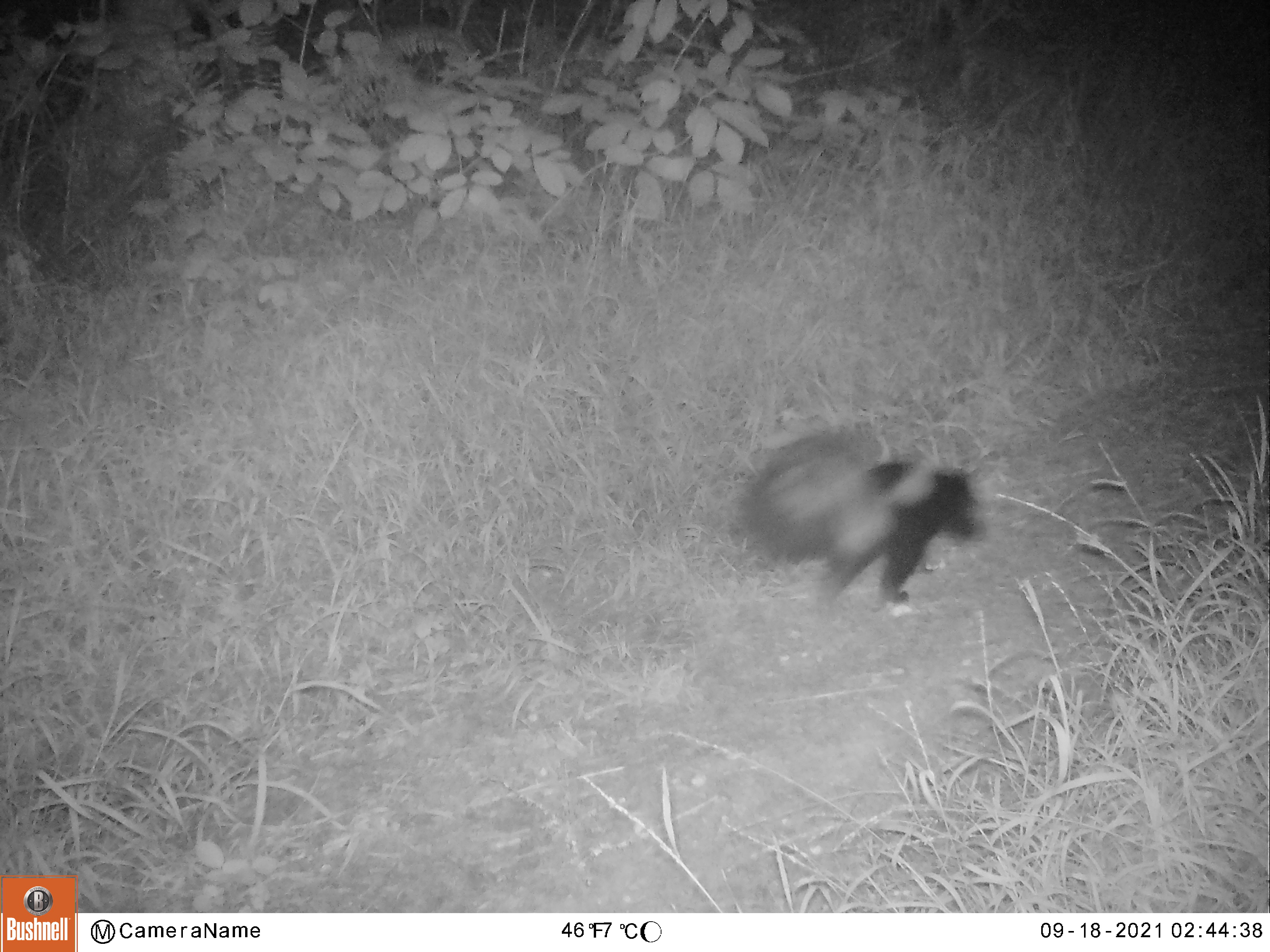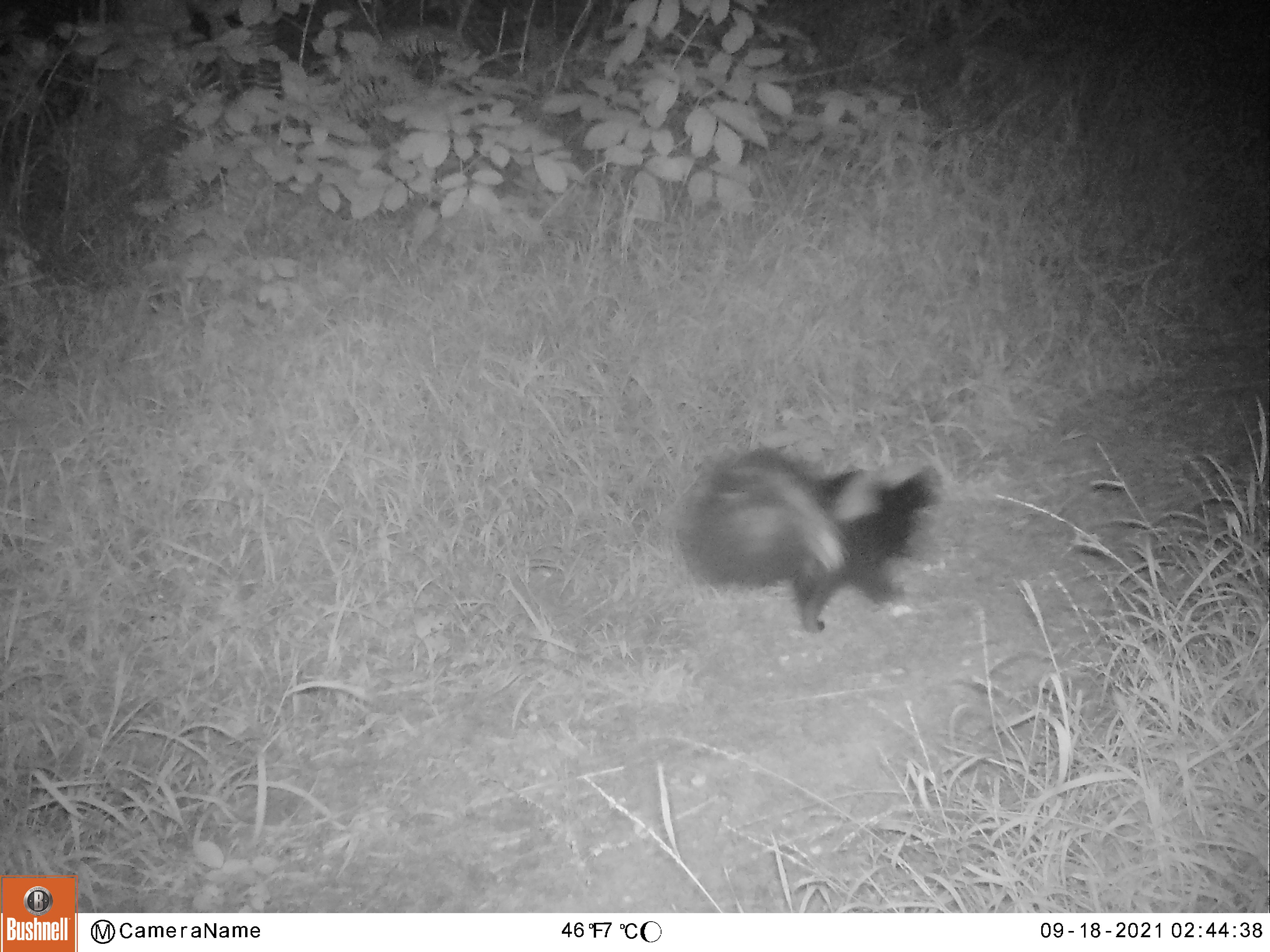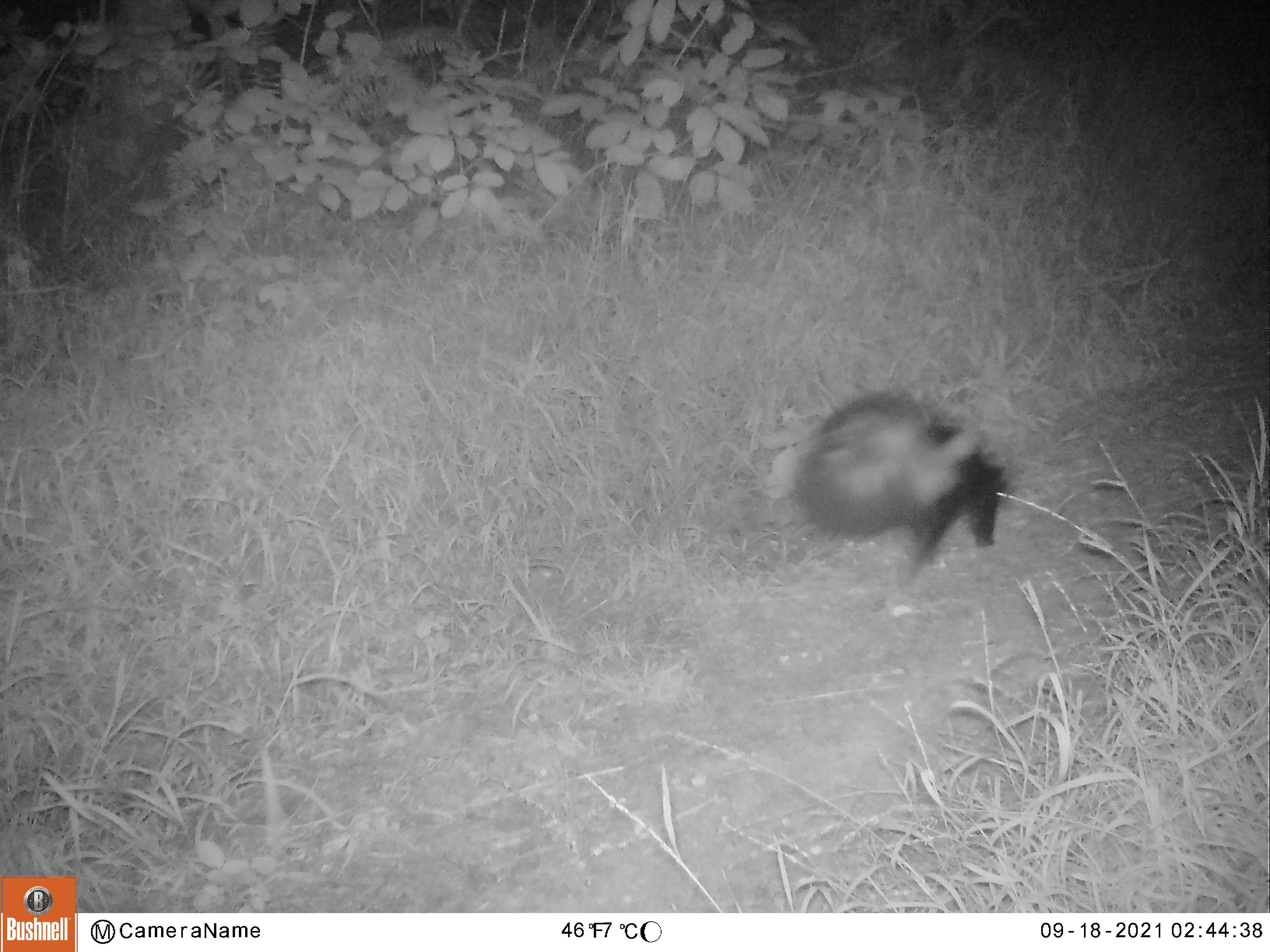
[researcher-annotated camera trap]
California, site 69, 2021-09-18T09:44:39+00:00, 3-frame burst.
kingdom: Animalia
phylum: Chordata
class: Mammalia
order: Carnivora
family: Mephitidae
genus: Mephitis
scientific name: Mephitis mephitis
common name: striped skunk